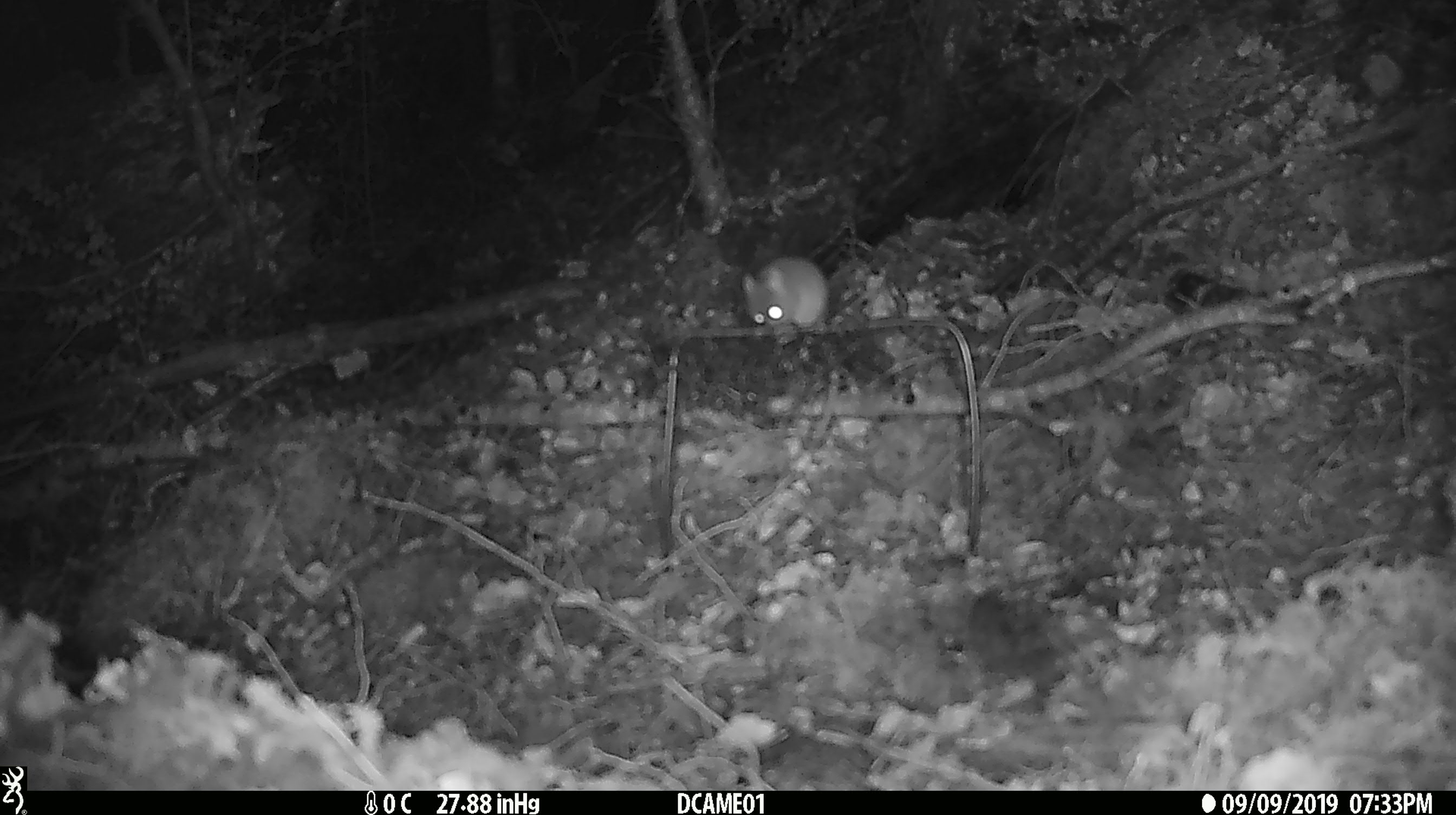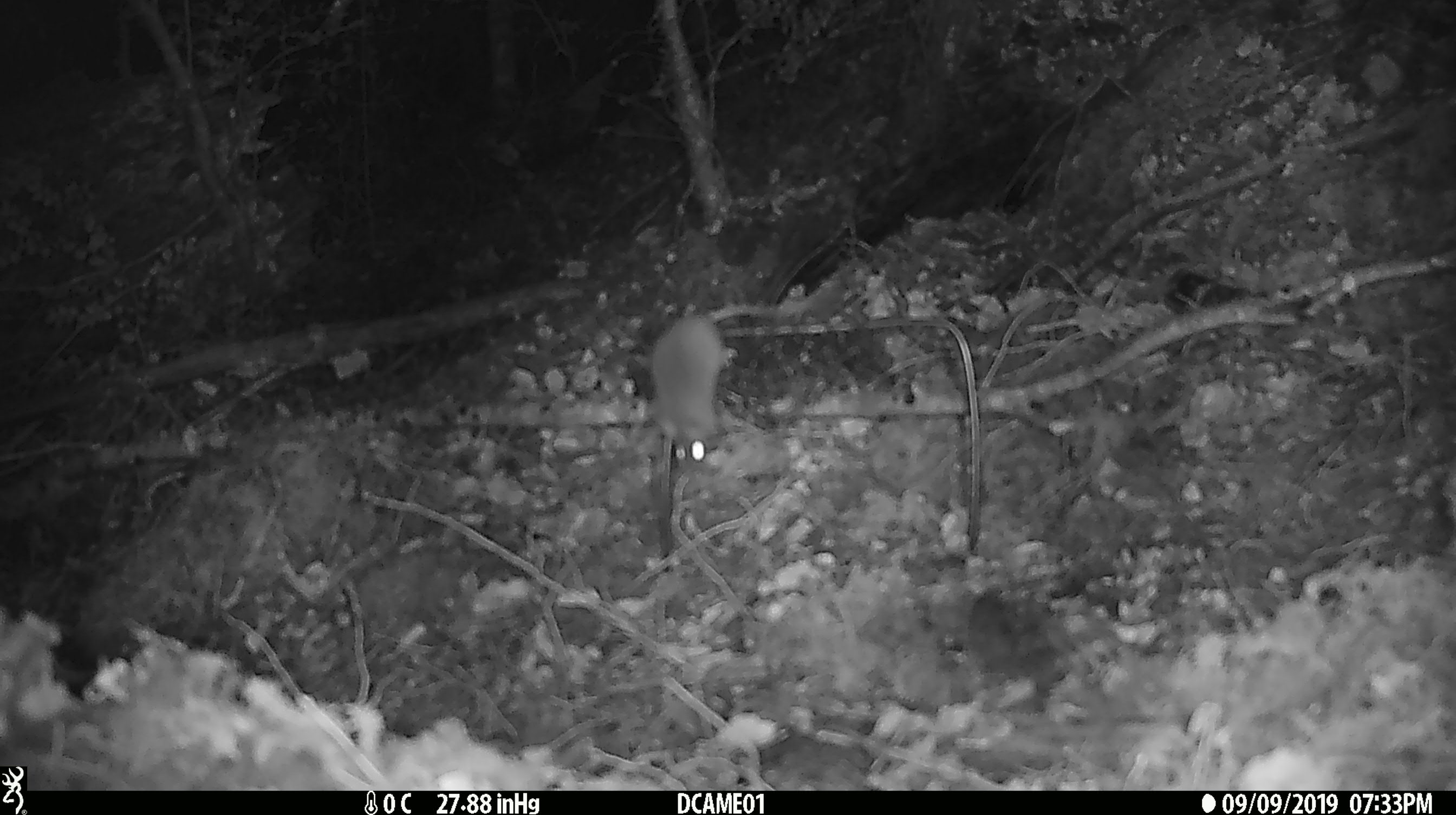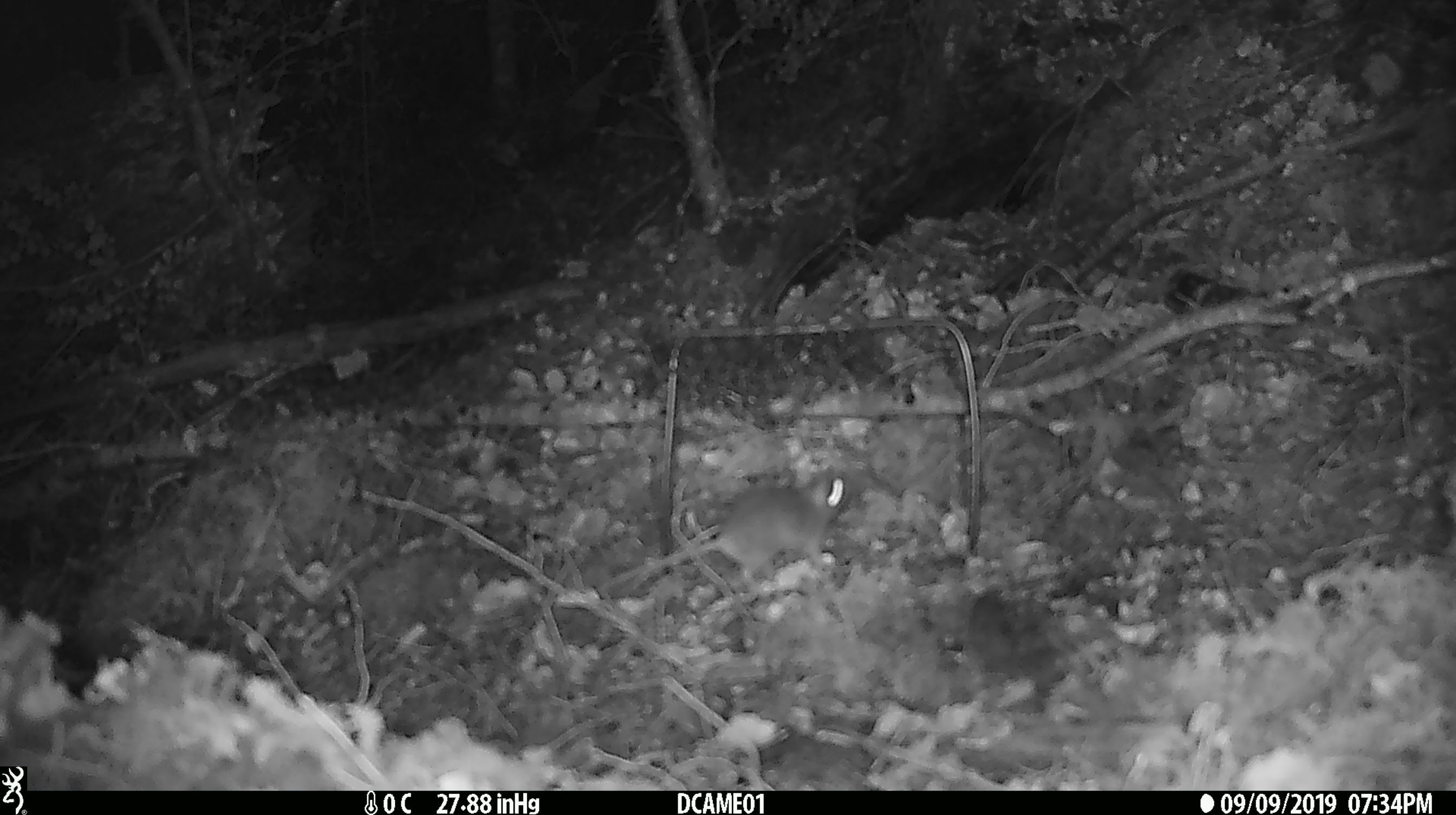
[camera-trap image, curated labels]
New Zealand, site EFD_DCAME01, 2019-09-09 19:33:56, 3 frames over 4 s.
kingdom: Animalia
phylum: Chordata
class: Mammalia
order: Rodentia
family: Muridae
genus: Mus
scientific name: Mus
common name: mouse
Mouse (Mus).